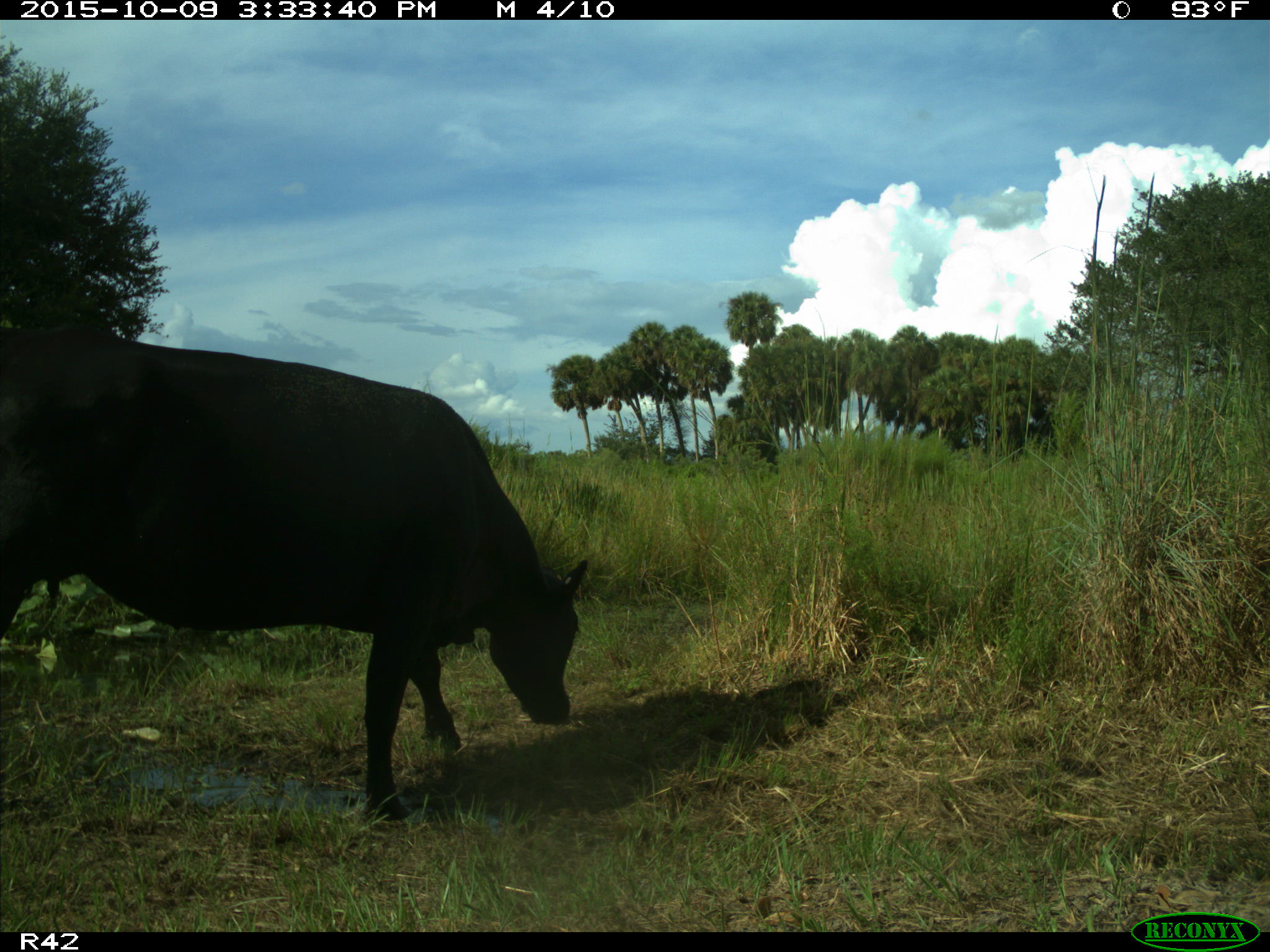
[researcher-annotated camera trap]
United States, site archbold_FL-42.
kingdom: Animalia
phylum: Chordata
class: Mammalia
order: Artiodactyla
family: Bovidae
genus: Bos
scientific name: Bos taurus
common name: domestic cow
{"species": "Bos taurus (domestic cow)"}